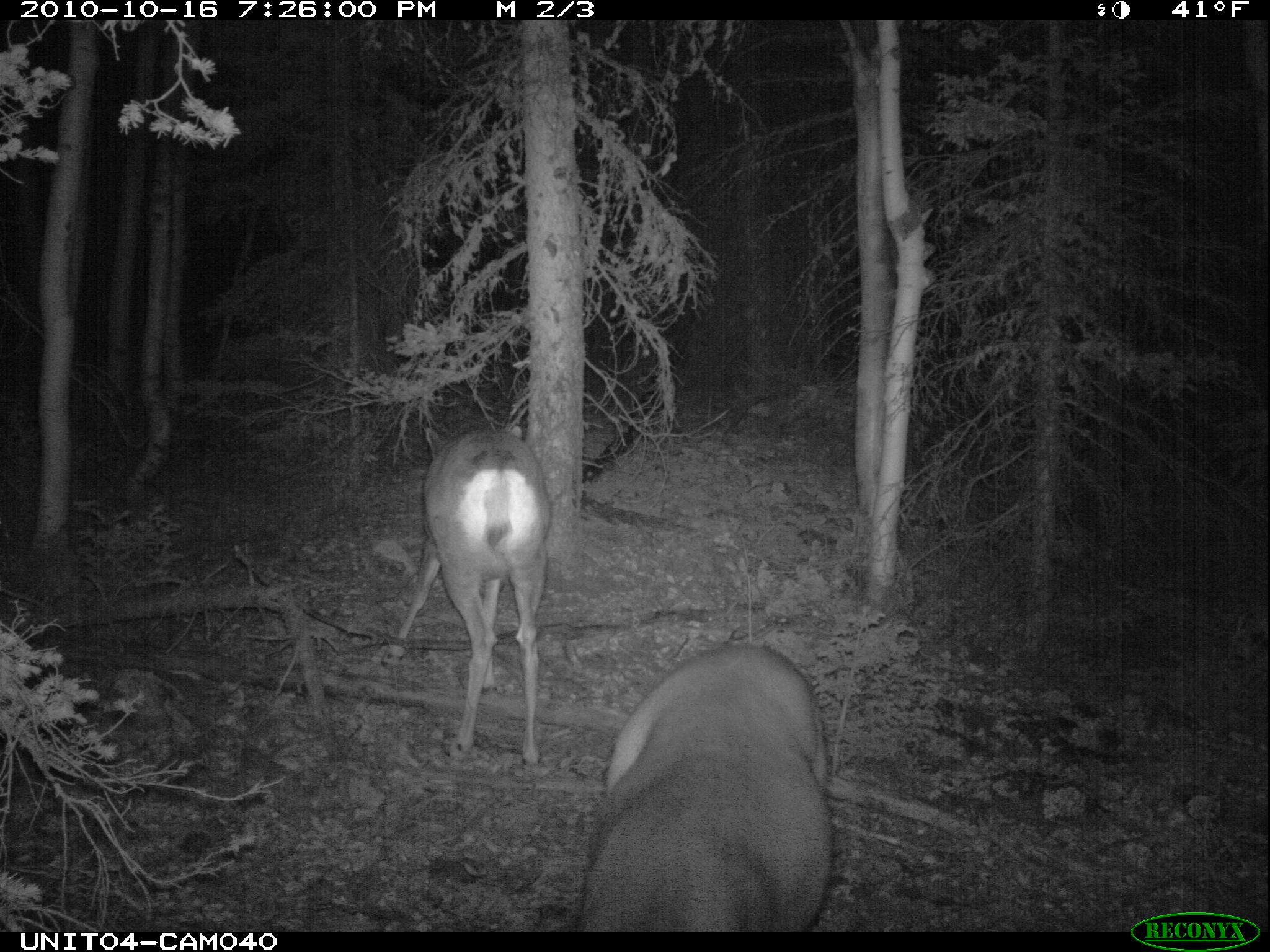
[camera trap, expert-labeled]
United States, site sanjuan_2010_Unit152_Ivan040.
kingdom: Animalia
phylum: Chordata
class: Mammalia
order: Artiodactyla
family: Cervidae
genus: Odocoileus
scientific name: Odocoileus hemionus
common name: mule deer